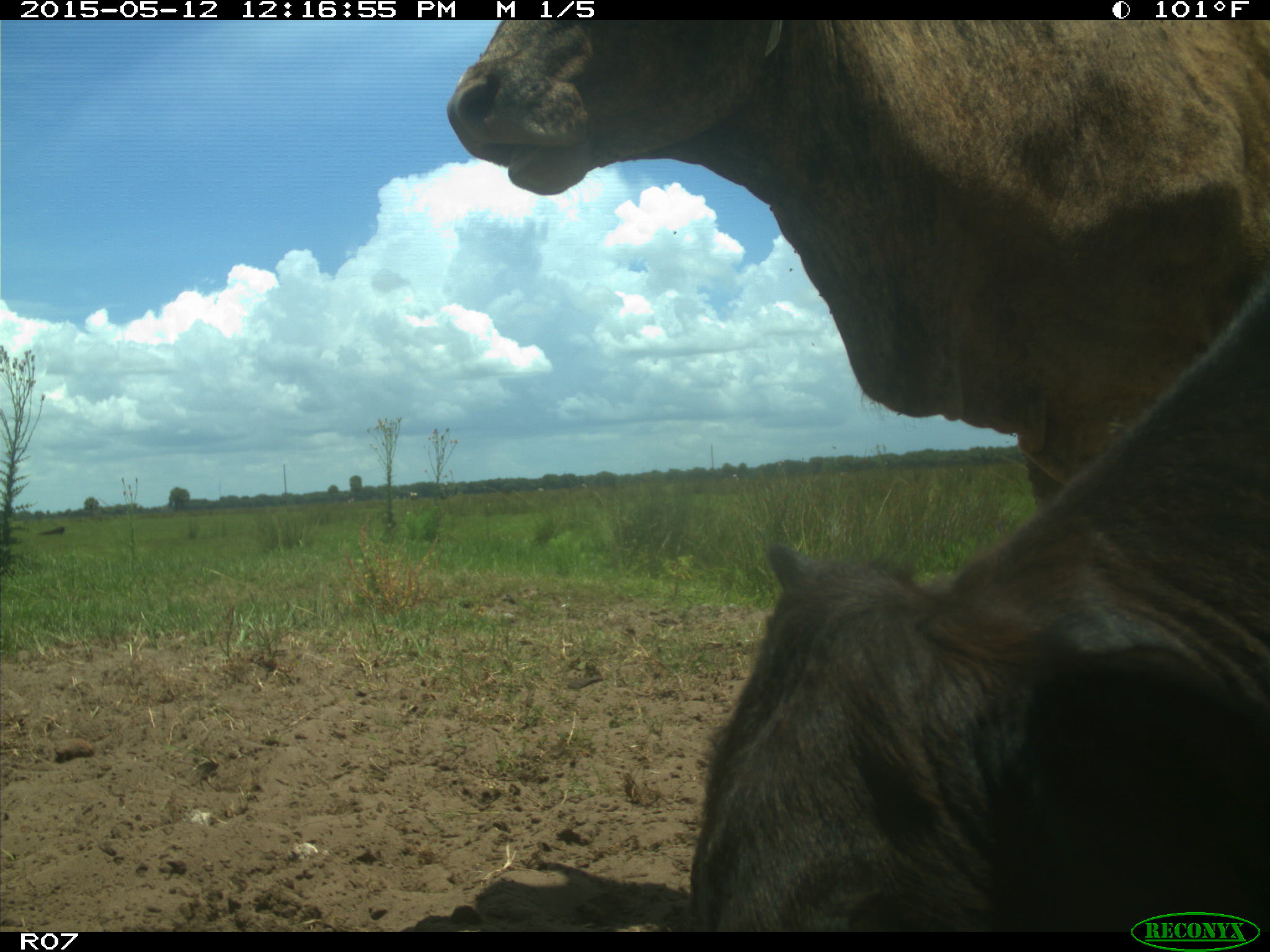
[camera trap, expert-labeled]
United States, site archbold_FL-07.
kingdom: Animalia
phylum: Chordata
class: Mammalia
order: Artiodactyla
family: Bovidae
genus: Bos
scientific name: Bos taurus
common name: domestic cow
Bos taurus (domestic cow).